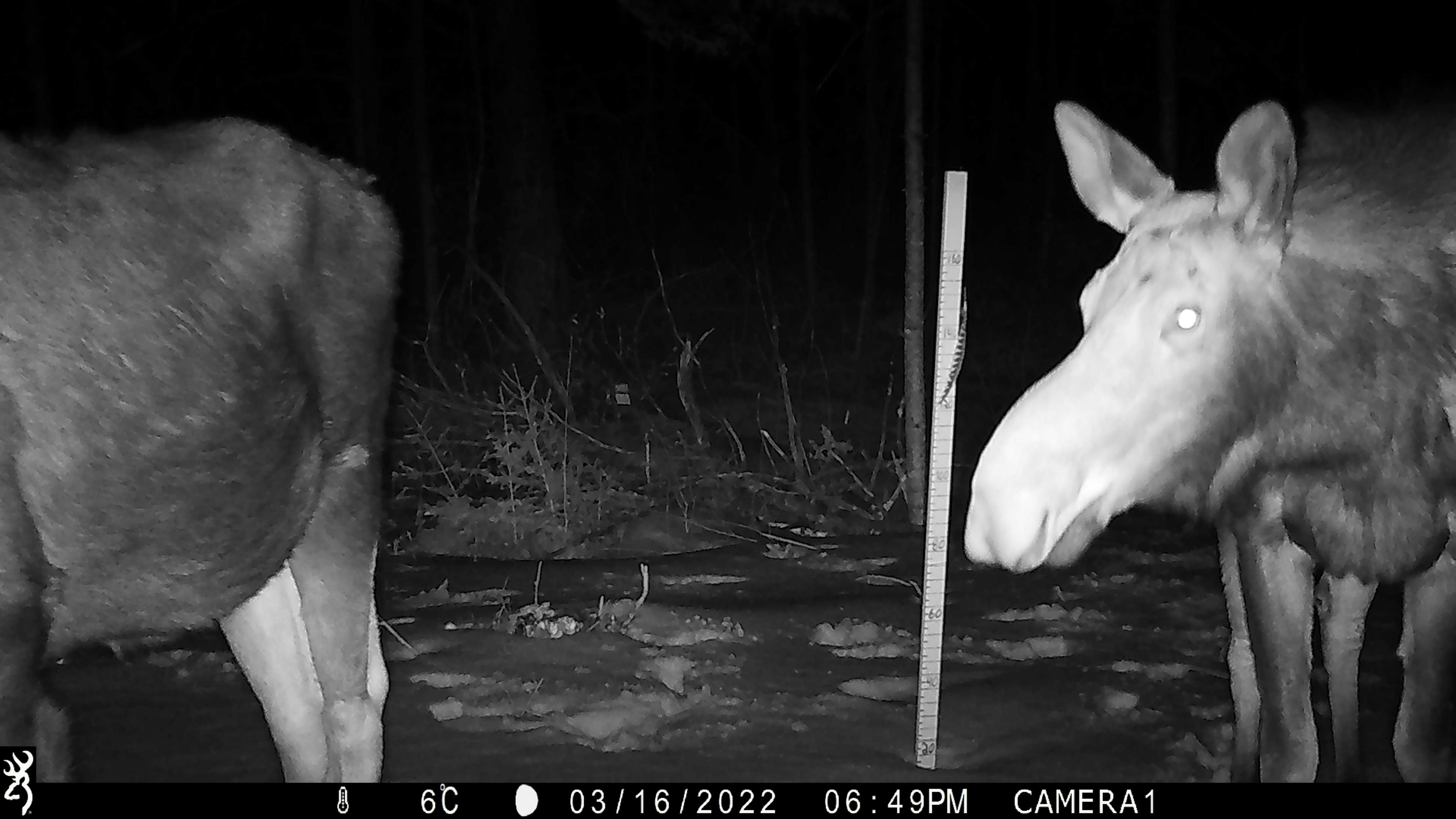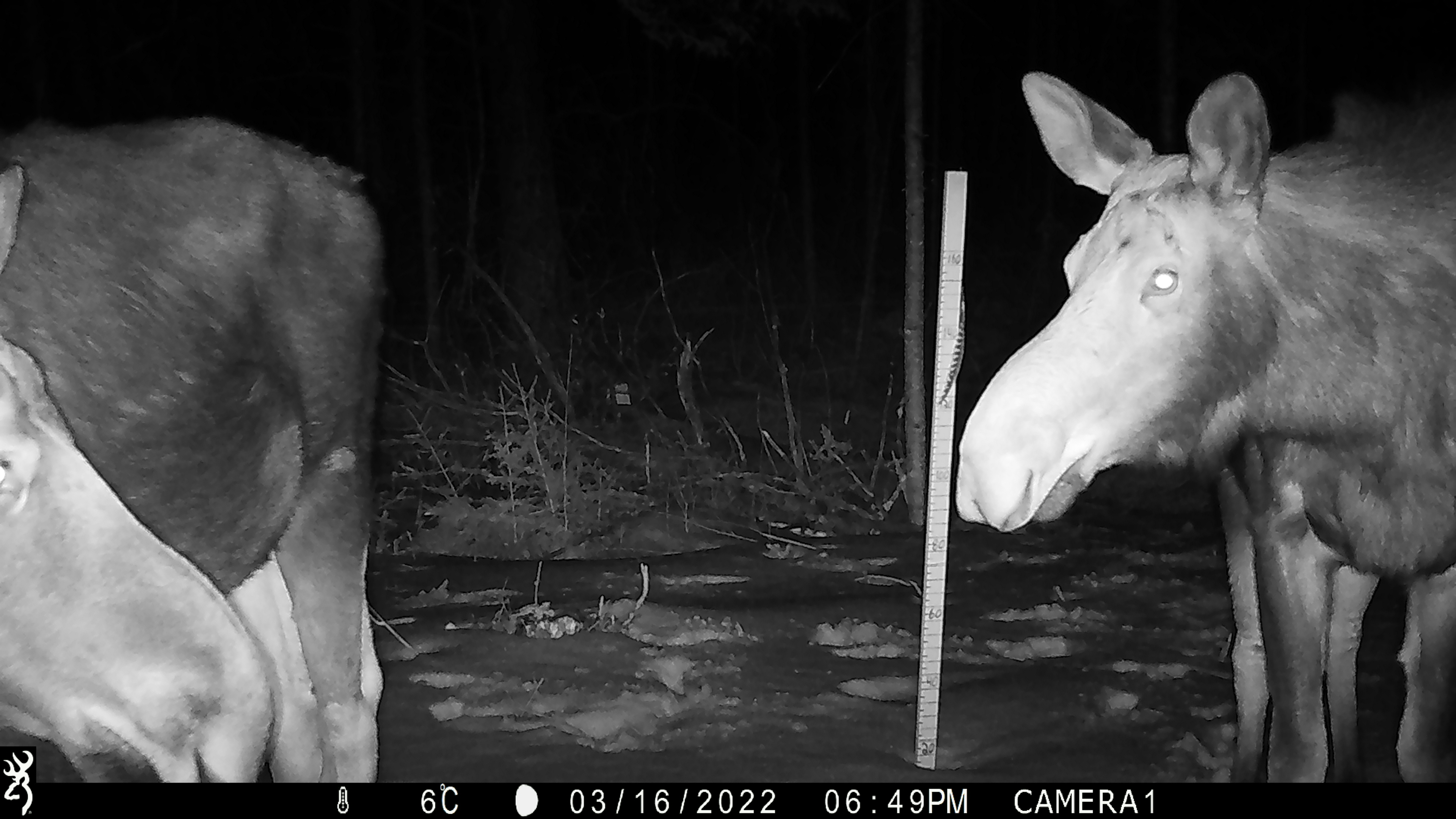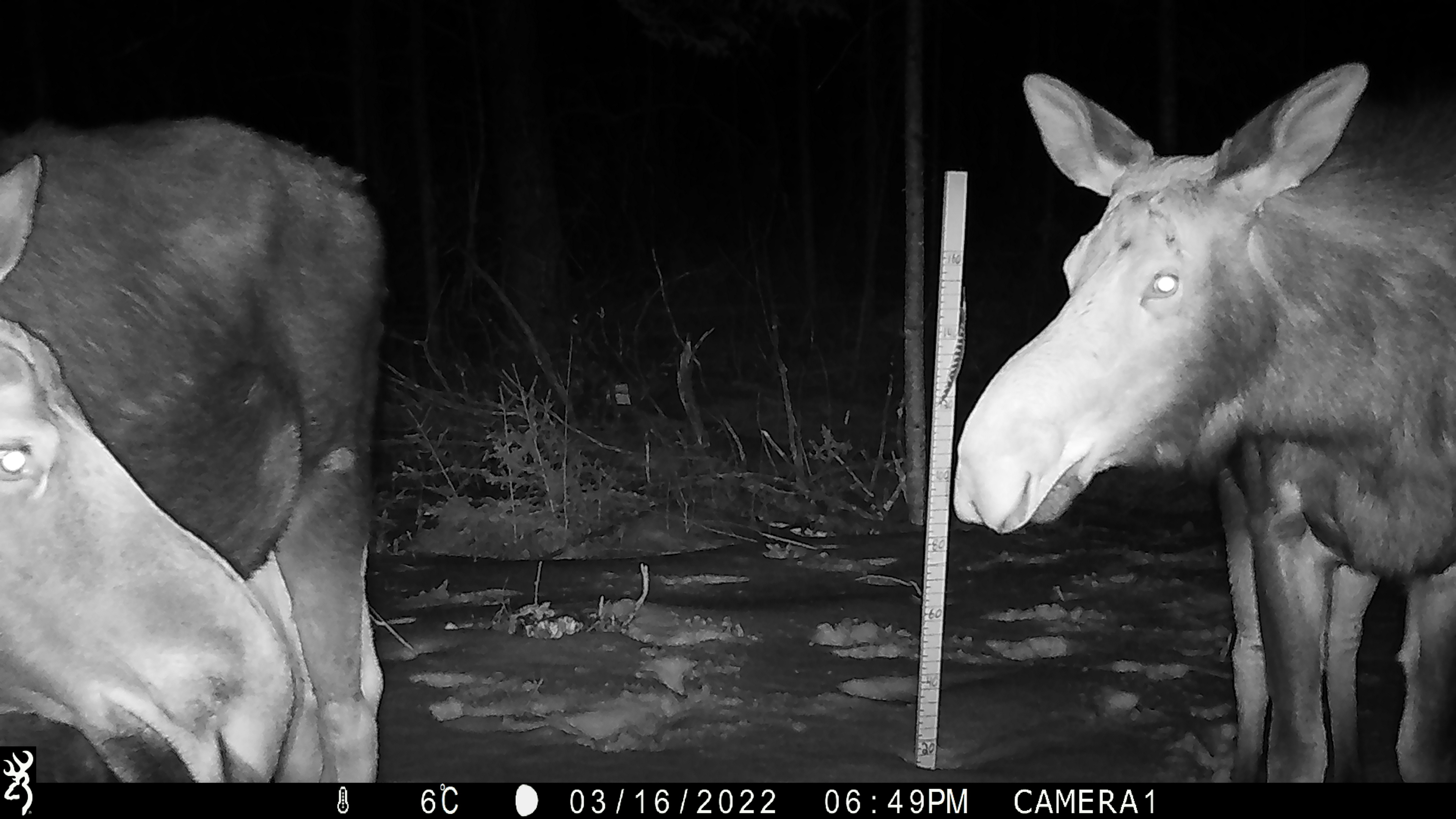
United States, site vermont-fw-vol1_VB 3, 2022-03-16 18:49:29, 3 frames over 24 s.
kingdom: Animalia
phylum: Chordata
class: Mammalia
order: Artiodactyla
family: Cervidae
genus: Alces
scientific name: Alces alces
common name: moose